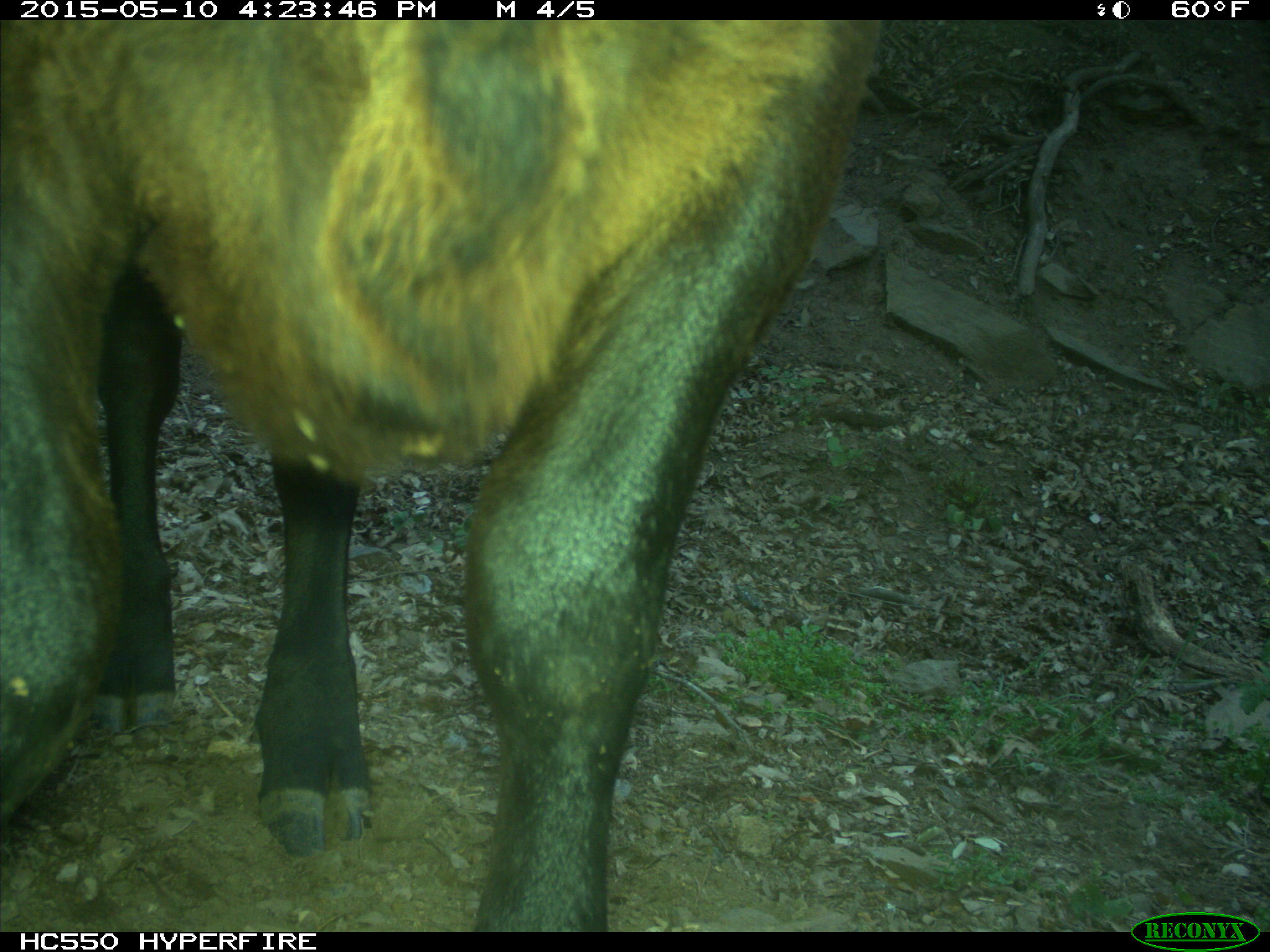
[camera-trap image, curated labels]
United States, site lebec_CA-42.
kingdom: Animalia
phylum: Chordata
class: Mammalia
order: Artiodactyla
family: Bovidae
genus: Bos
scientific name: Bos taurus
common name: domestic cow